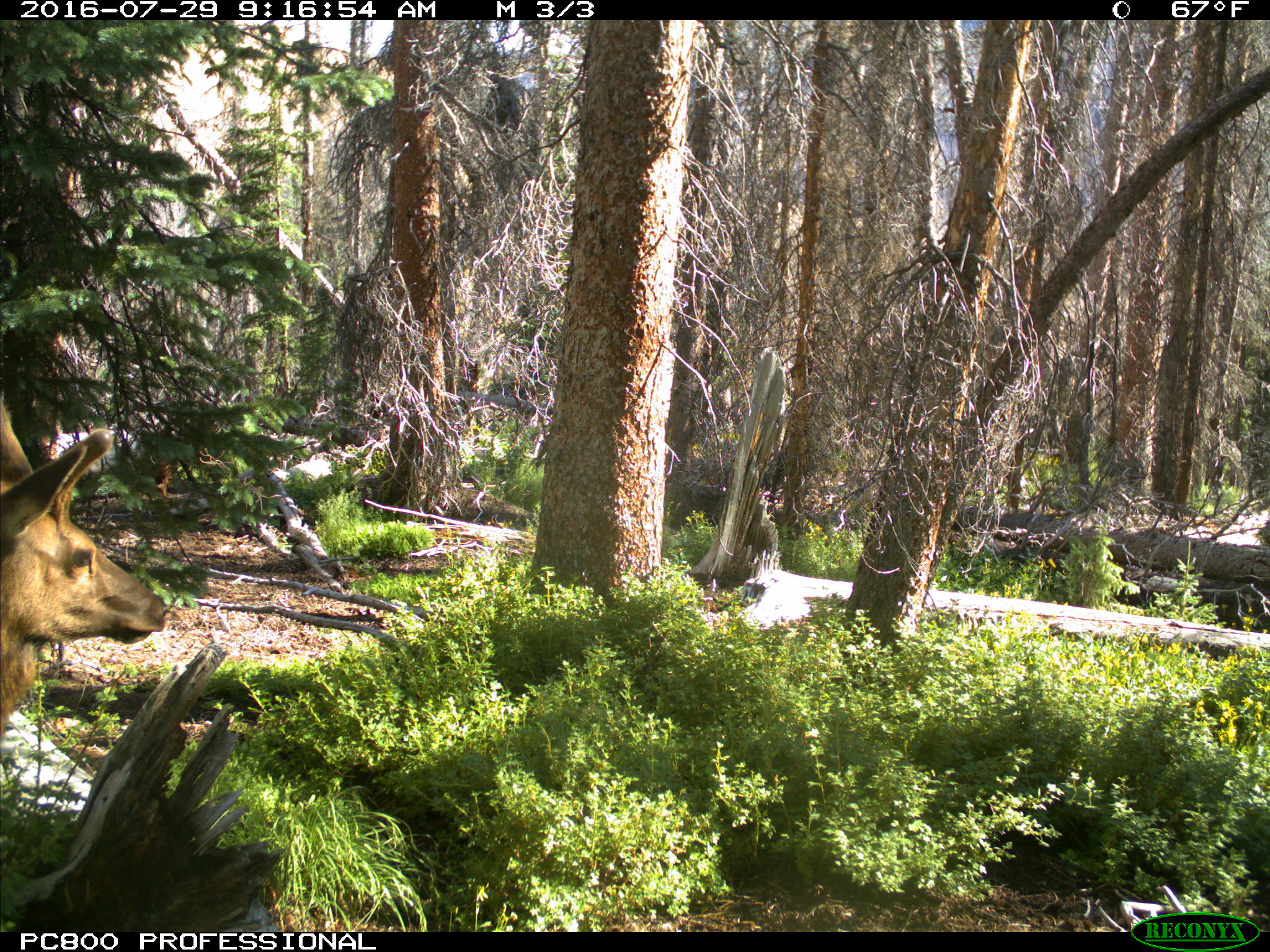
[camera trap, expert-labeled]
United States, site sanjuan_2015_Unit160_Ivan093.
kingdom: Animalia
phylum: Chordata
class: Mammalia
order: Artiodactyla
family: Cervidae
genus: Cervus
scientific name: Cervus elaphus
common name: red deer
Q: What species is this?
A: Cervus elaphus (red deer).